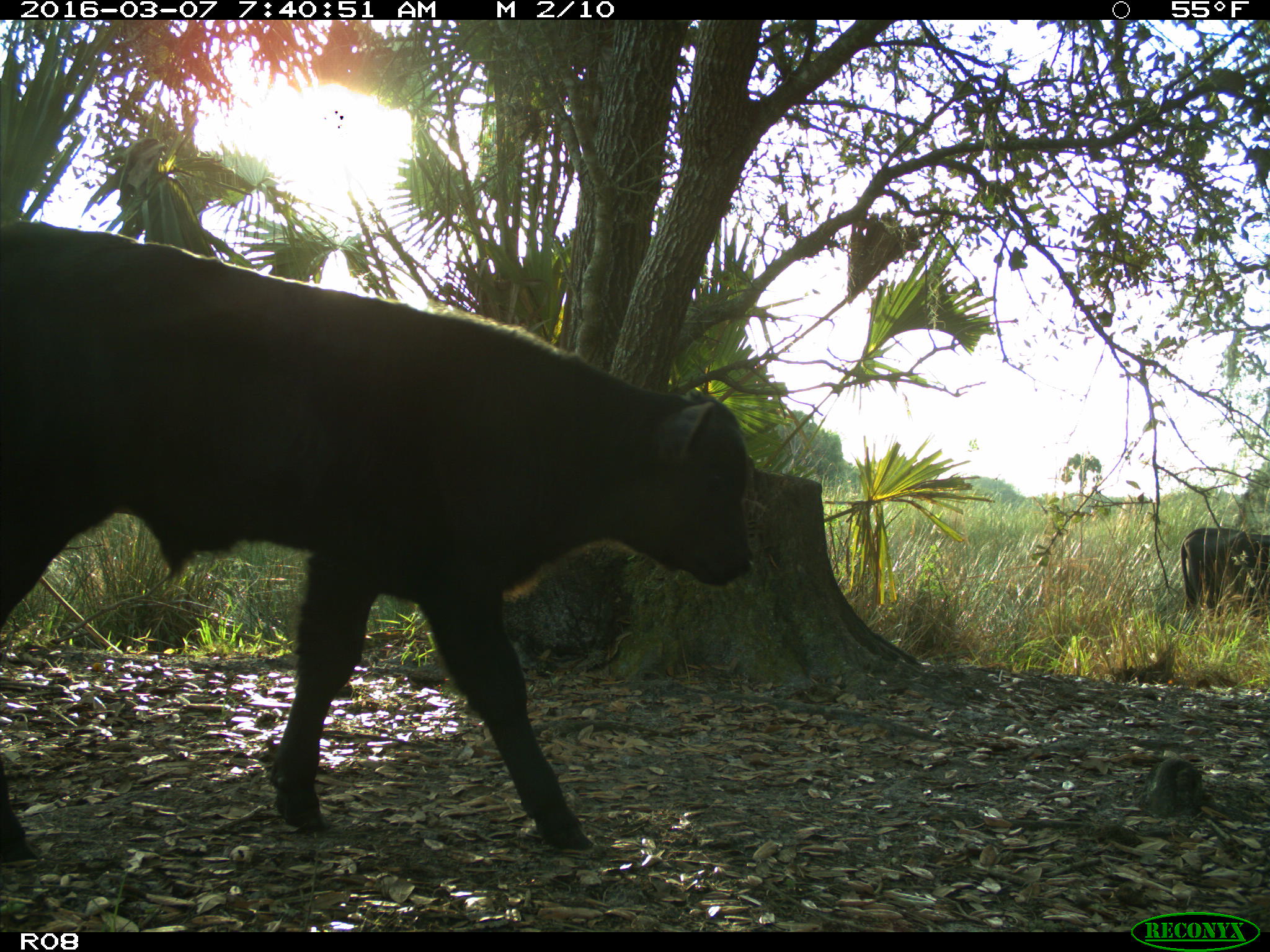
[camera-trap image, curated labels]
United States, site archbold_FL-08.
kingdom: Animalia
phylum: Chordata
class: Mammalia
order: Artiodactyla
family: Bovidae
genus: Bos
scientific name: Bos taurus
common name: domestic cow